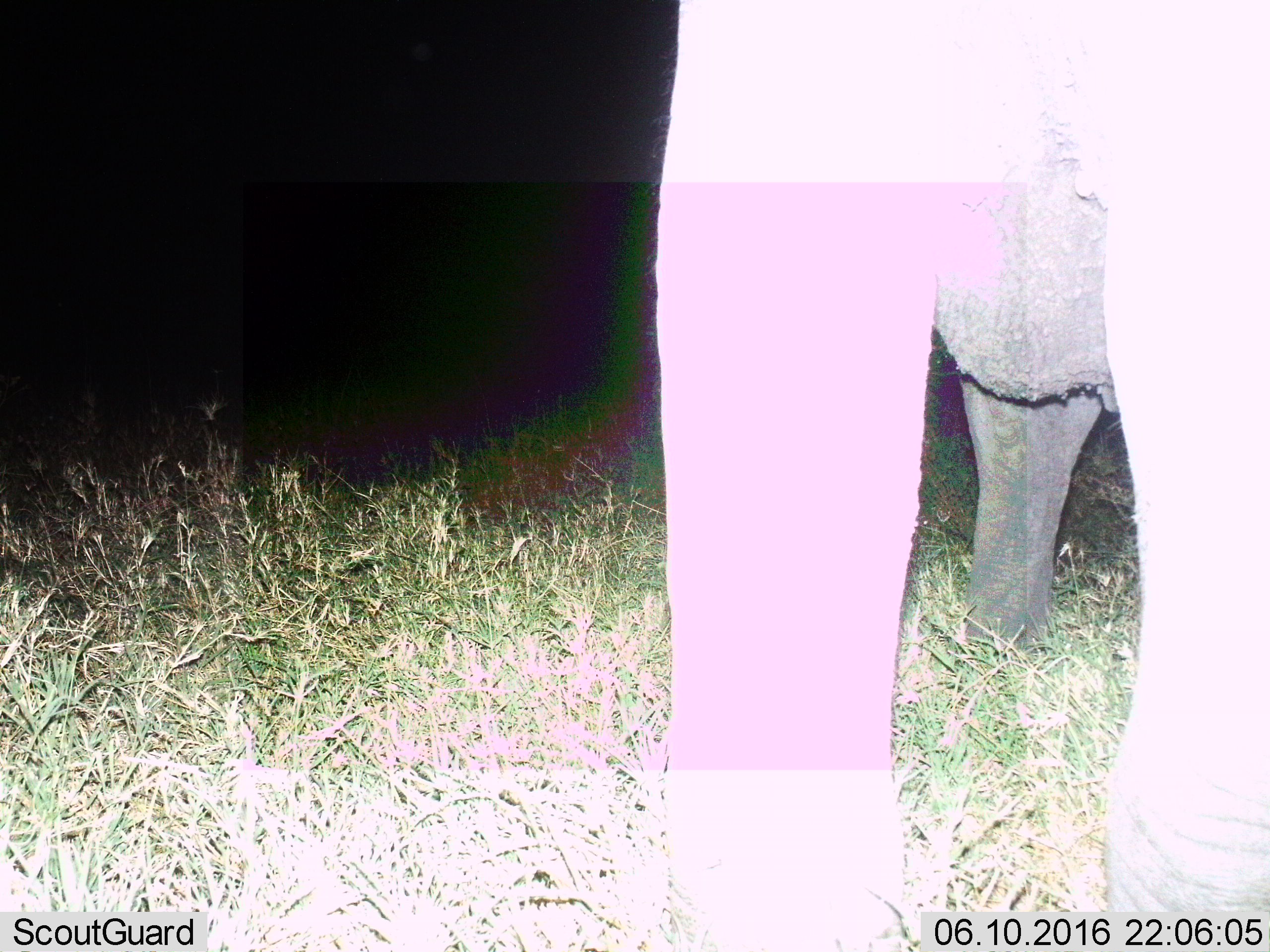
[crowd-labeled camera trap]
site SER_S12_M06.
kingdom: Animalia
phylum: Chordata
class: Mammalia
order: Proboscidea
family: Elephantidae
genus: Loxodonta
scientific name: Loxodonta africana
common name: african bush elephant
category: elephant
Elephant (african bush elephant) (Loxodonta africana), count 1. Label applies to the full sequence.